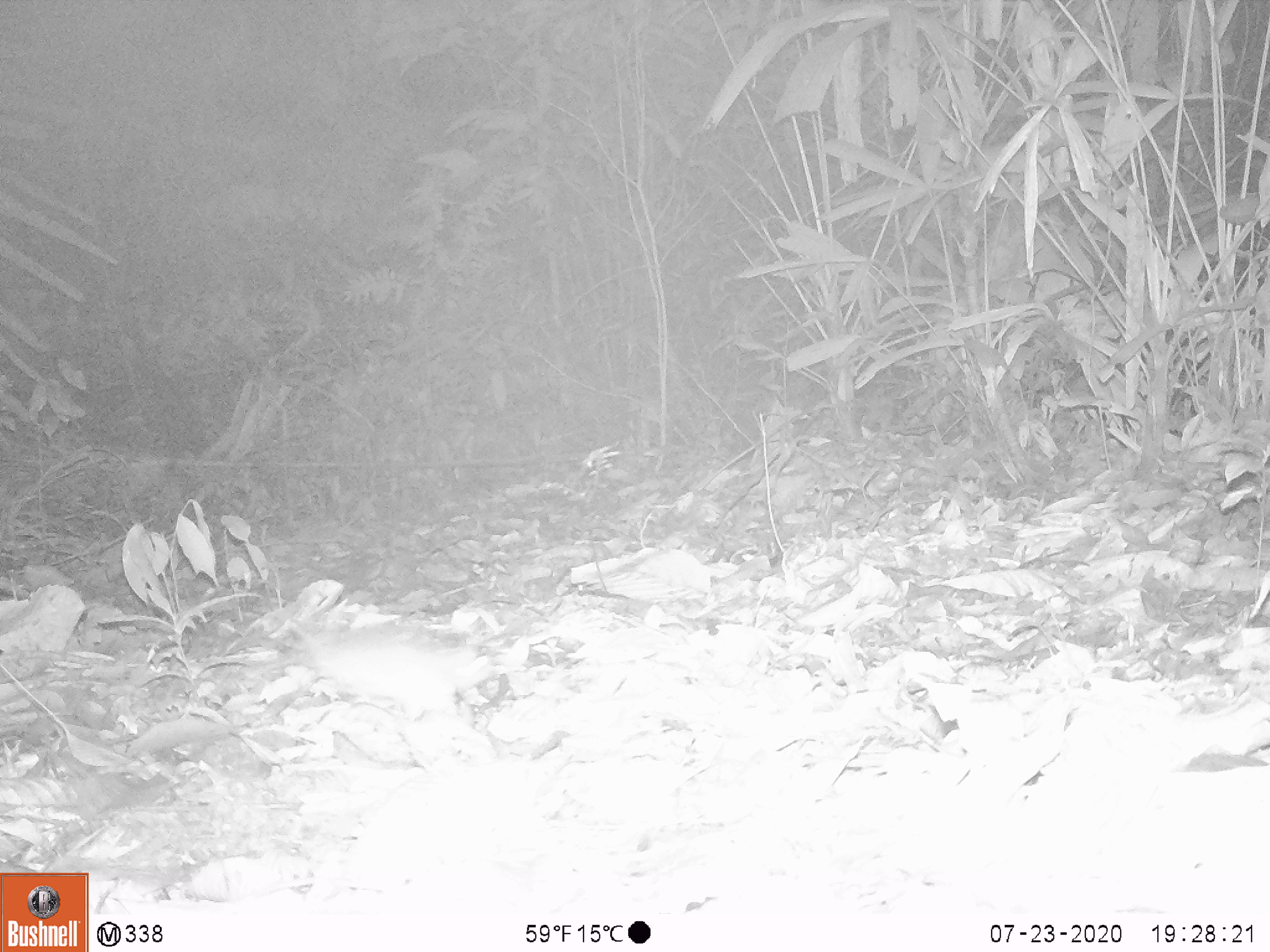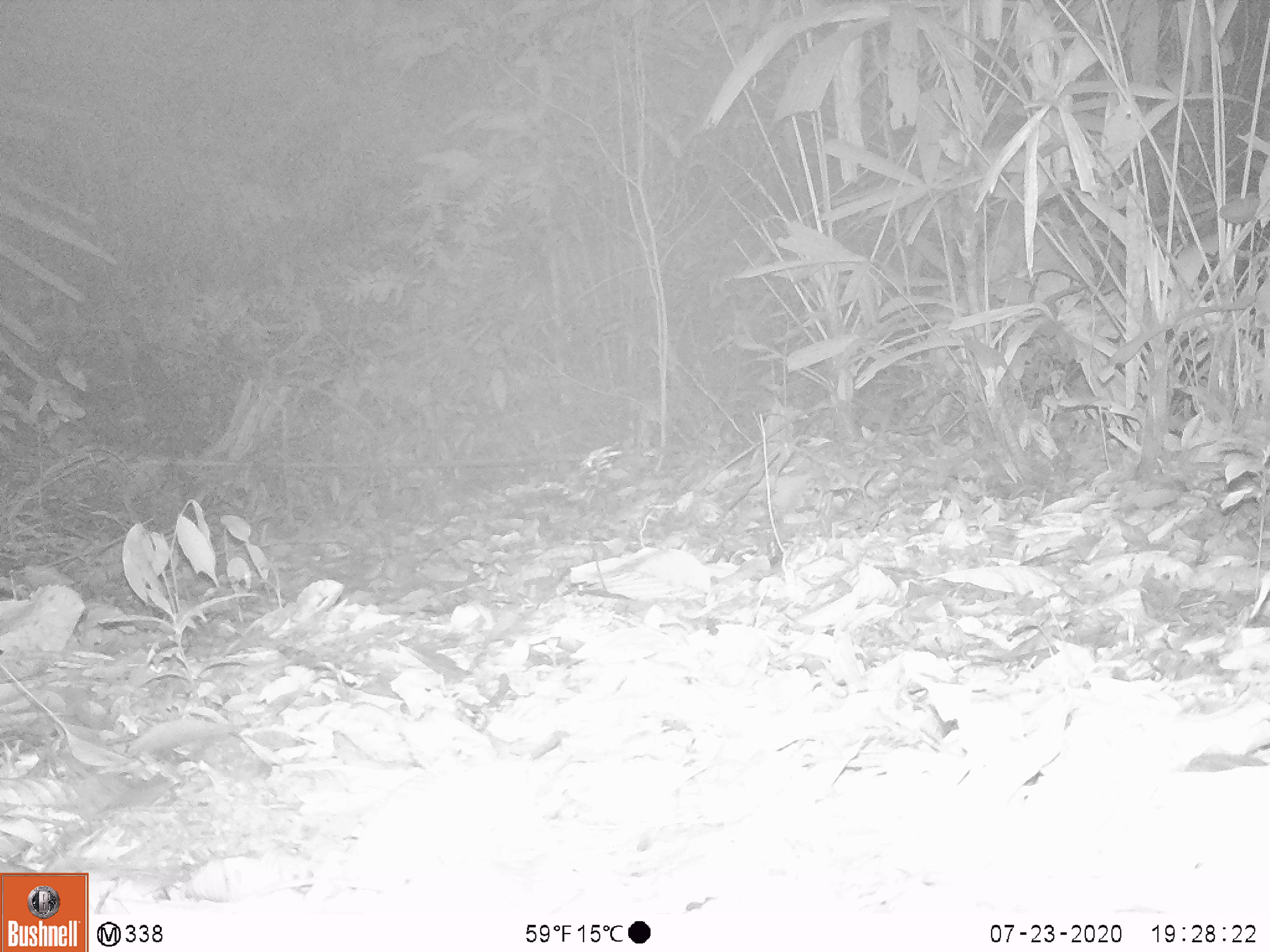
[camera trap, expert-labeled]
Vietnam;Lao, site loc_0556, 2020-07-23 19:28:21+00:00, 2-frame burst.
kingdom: Animalia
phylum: Chordata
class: Mammalia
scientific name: Mammalia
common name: mammal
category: unidentified small mammal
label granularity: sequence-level